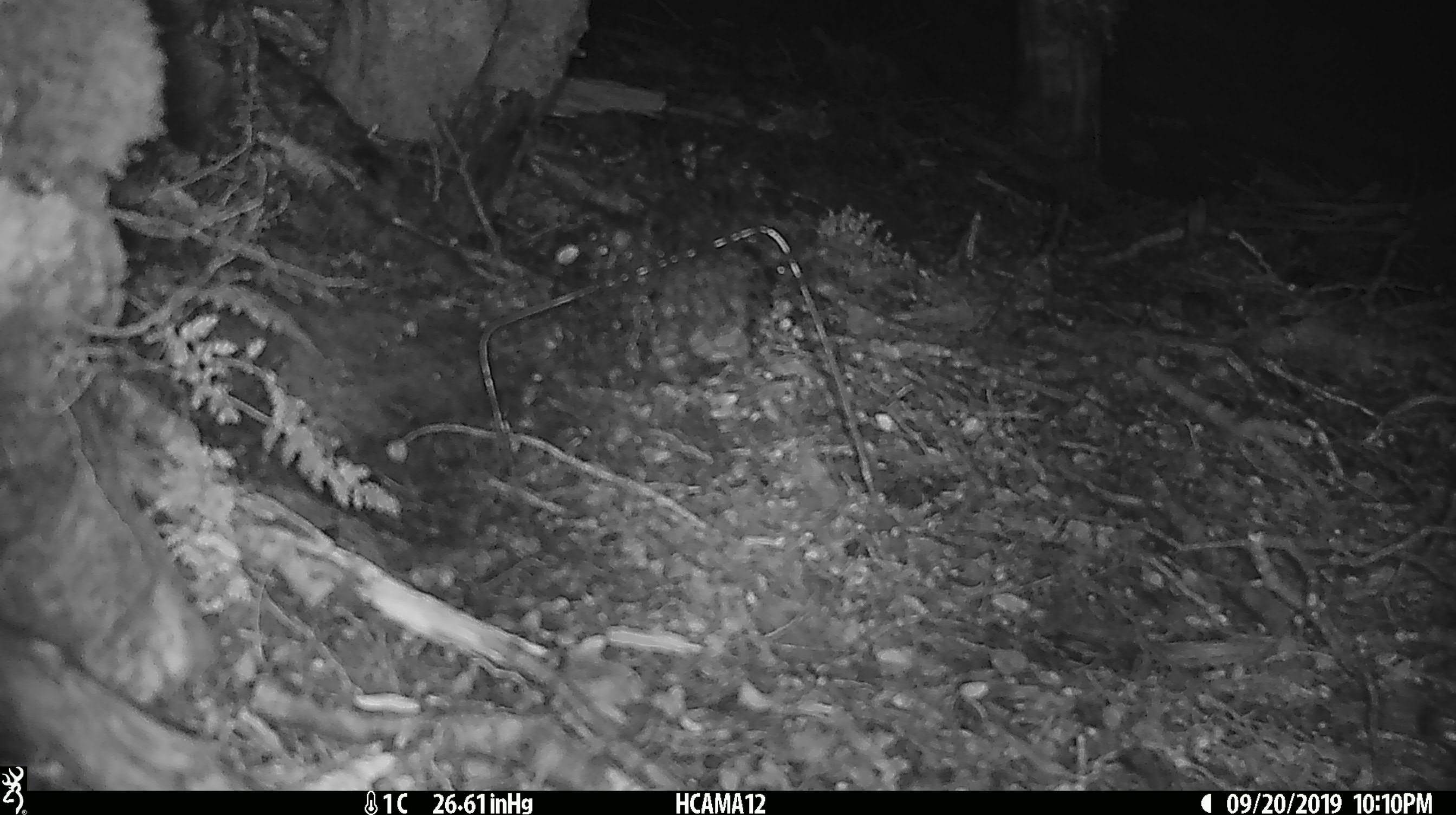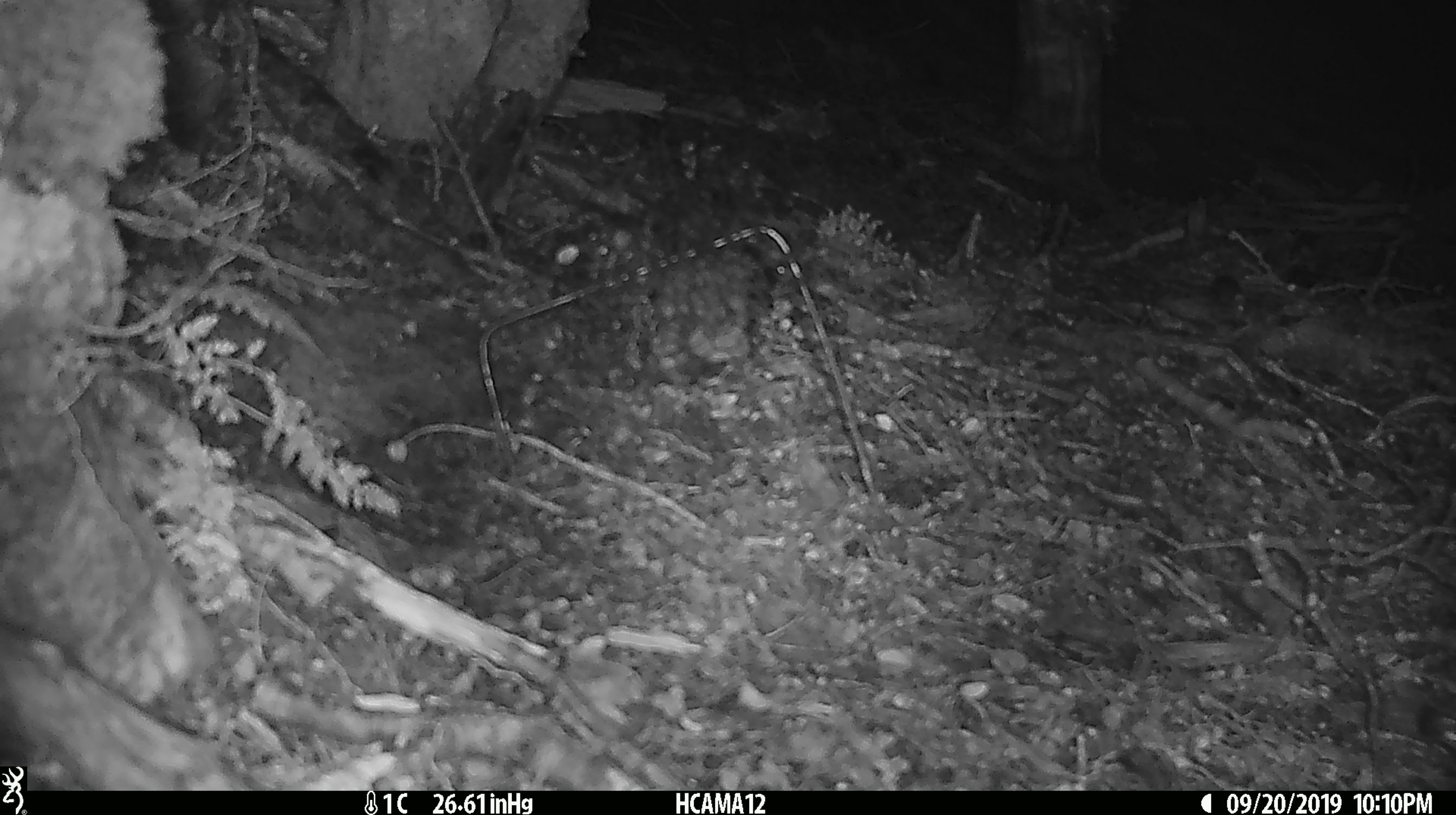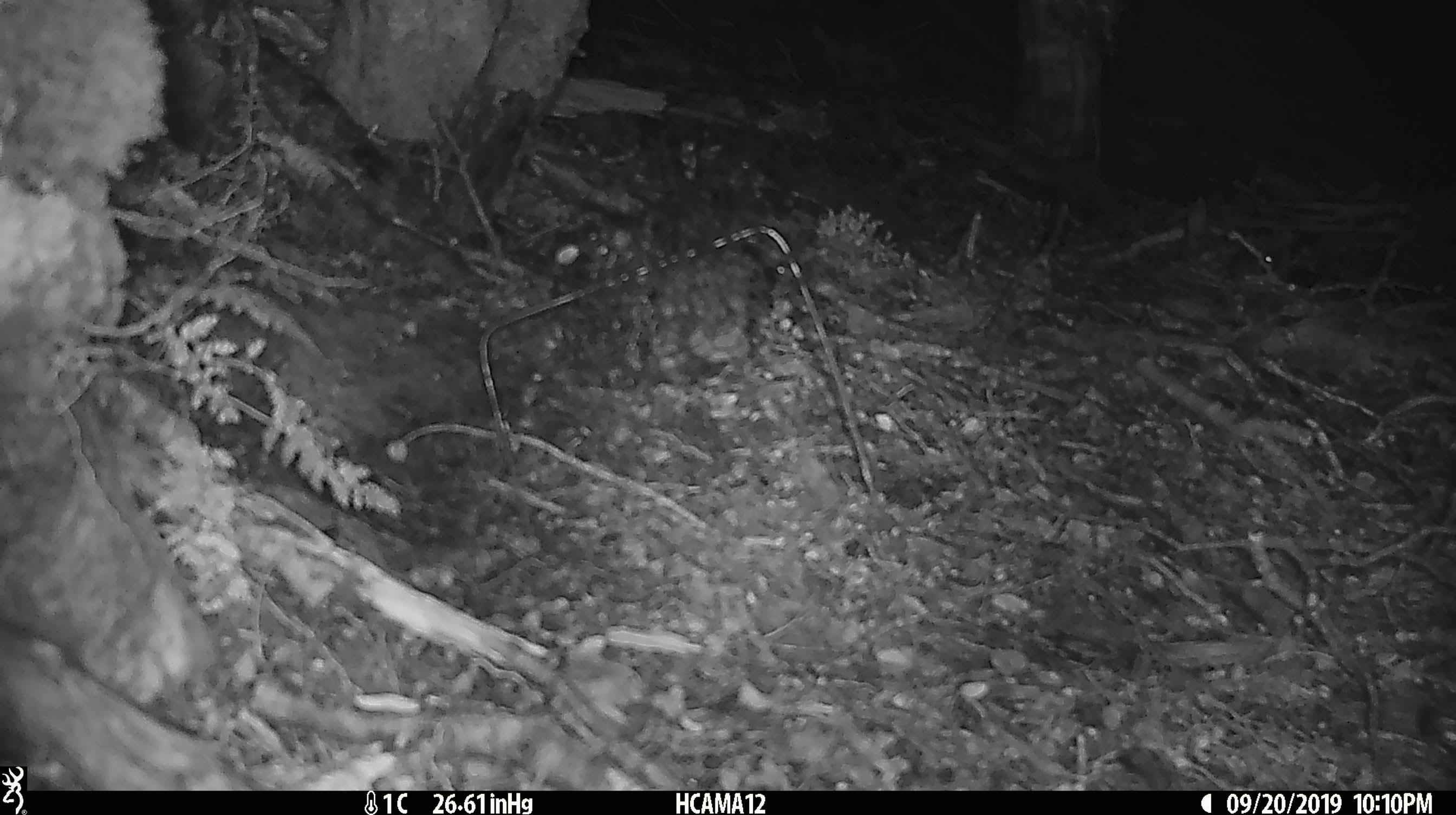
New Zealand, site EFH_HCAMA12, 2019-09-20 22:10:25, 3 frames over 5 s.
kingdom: Animalia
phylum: Chordata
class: Mammalia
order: Rodentia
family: Muridae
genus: Mus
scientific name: Mus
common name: mouse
Mouse (Mus).